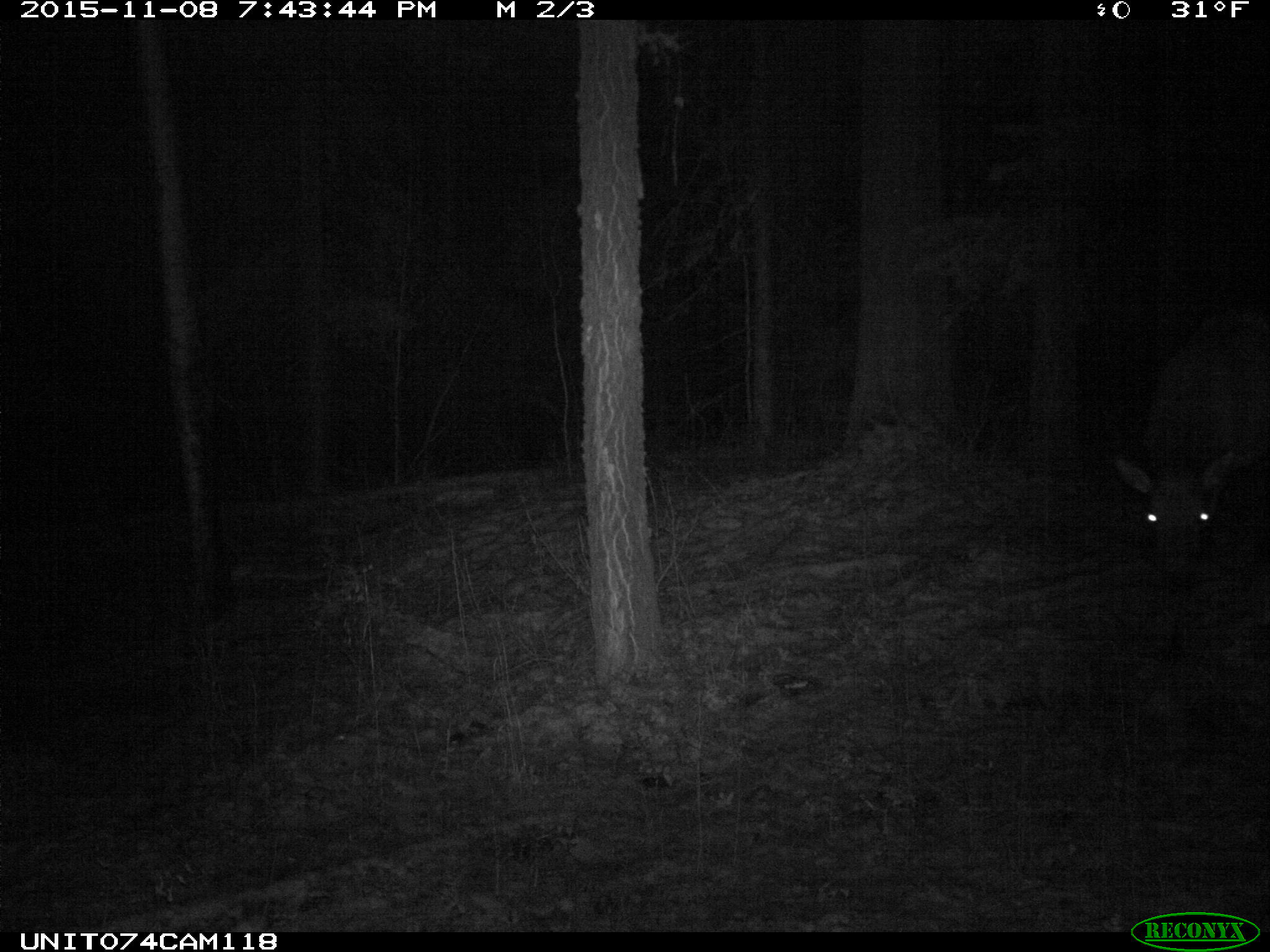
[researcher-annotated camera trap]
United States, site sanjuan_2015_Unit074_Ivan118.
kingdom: Animalia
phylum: Chordata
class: Mammalia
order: Artiodactyla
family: Cervidae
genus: Cervus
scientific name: Cervus elaphus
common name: red deer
Cervus elaphus (red deer).